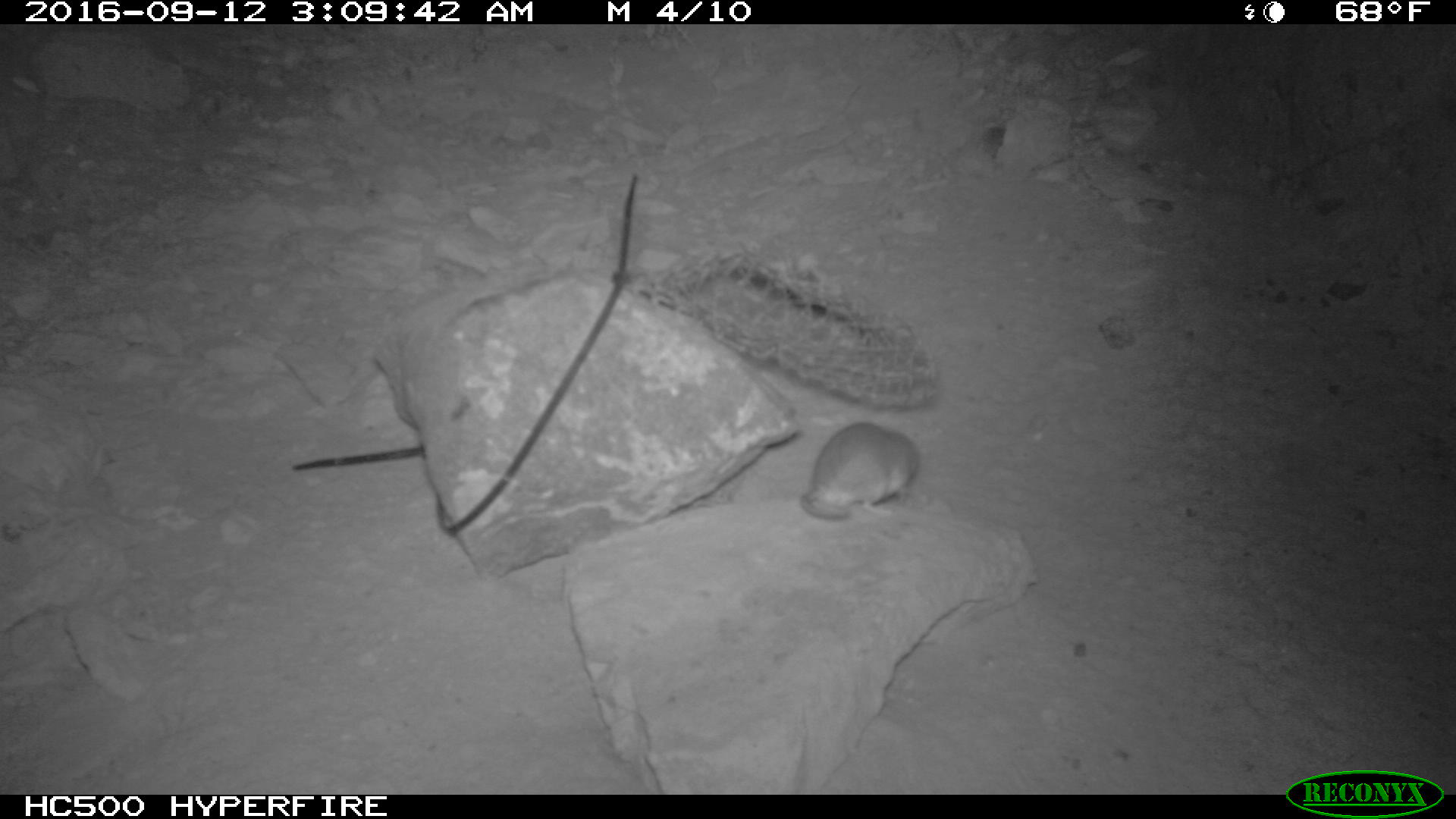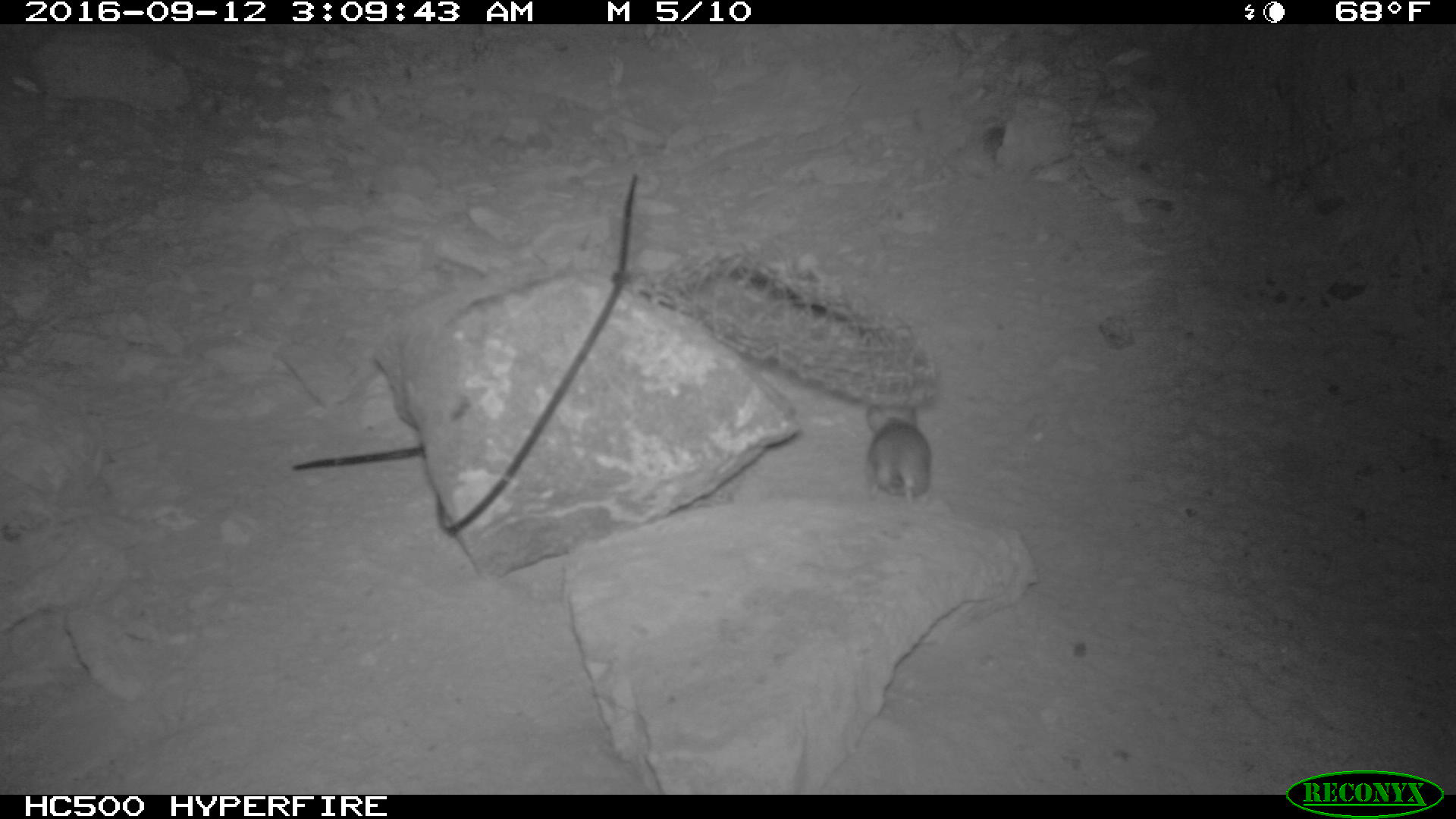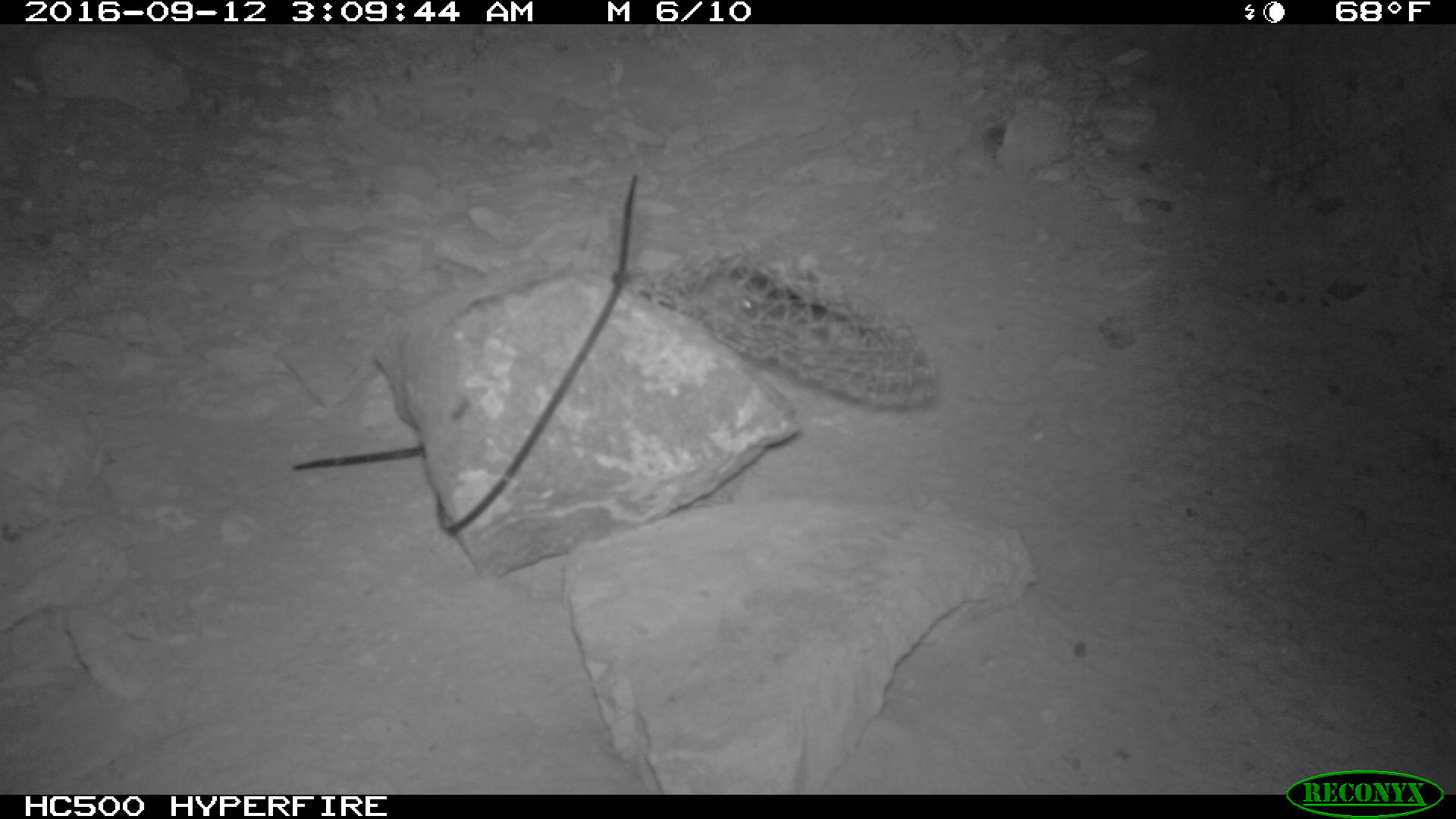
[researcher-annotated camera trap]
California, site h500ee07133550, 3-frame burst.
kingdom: Animalia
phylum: Chordata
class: Mammalia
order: Rodentia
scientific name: Rodentia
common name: rodent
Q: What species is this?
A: Rodent (Rodentia).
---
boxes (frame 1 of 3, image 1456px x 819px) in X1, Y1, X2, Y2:
rodent: 798, 419, 918, 522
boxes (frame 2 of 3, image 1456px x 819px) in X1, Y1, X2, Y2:
rodent: 864, 400, 930, 505